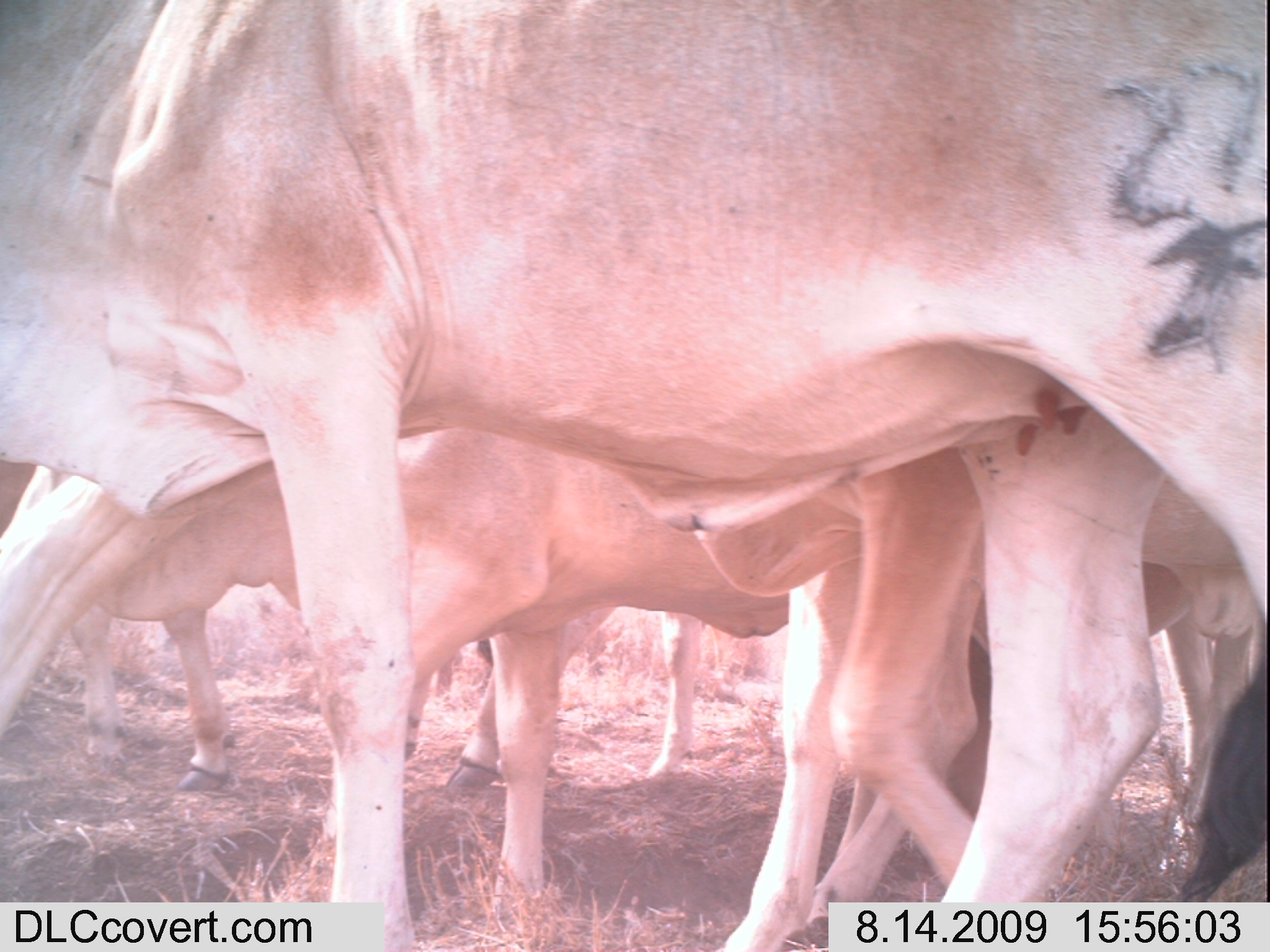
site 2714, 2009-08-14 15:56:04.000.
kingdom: Animalia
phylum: Chordata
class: Mammalia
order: Artiodactyla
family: Bovidae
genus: Bos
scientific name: Bos taurus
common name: domestic cattle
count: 6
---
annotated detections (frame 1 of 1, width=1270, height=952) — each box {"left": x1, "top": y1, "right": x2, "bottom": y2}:
bos taurus: {"left": 0, "top": 0, "right": 1270, "bottom": 952}; {"left": 706, "top": 441, "right": 1261, "bottom": 952}; {"left": 788, "top": 576, "right": 1257, "bottom": 940}; {"left": 382, "top": 422, "right": 787, "bottom": 815}; {"left": 65, "top": 447, "right": 300, "bottom": 791}; {"left": 783, "top": 922, "right": 785, "bottom": 923}